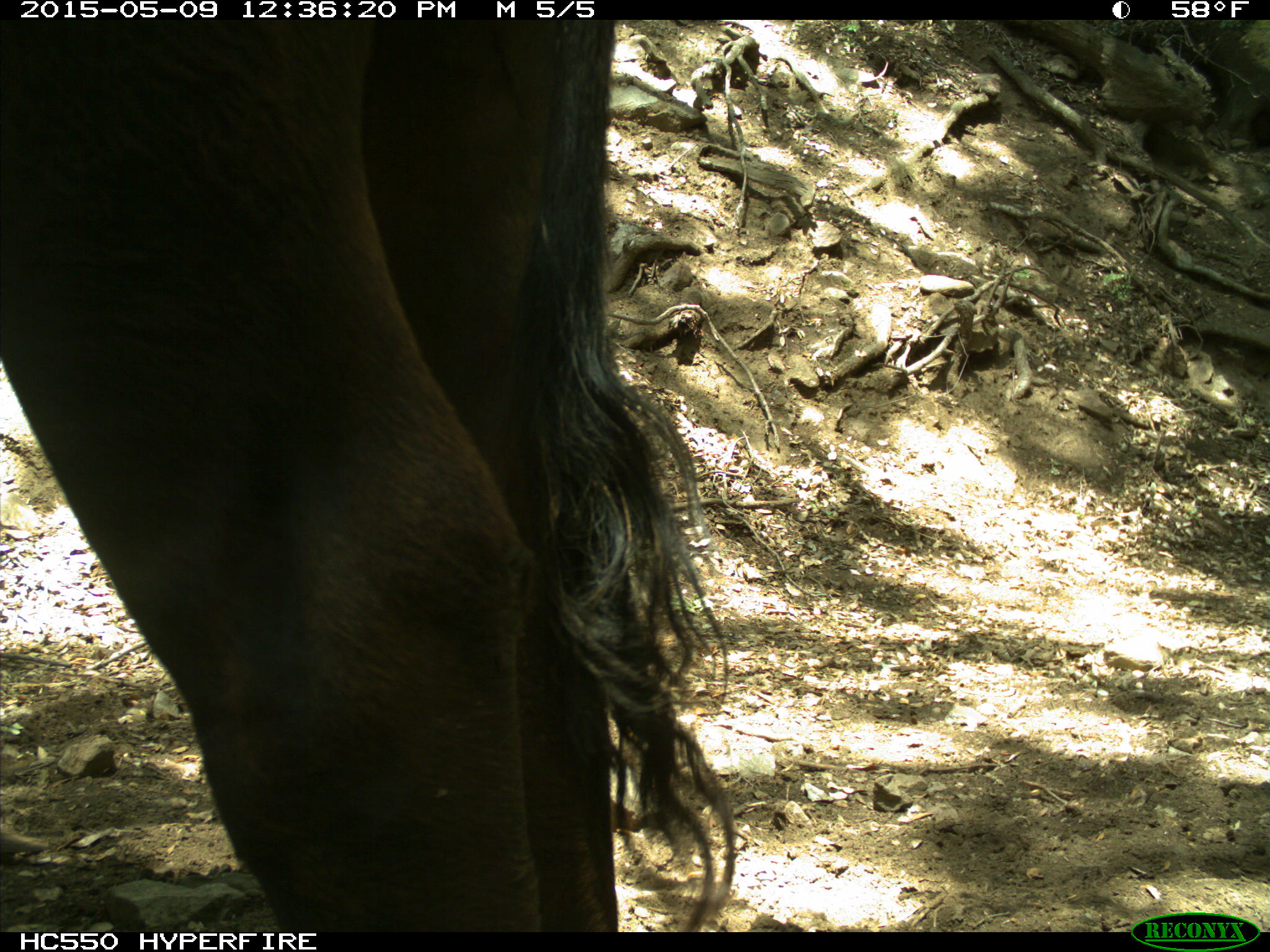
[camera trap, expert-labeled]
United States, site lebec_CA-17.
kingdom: Animalia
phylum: Chordata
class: Mammalia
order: Artiodactyla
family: Bovidae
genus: Bos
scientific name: Bos taurus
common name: domestic cow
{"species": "Bos taurus (domestic cow)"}